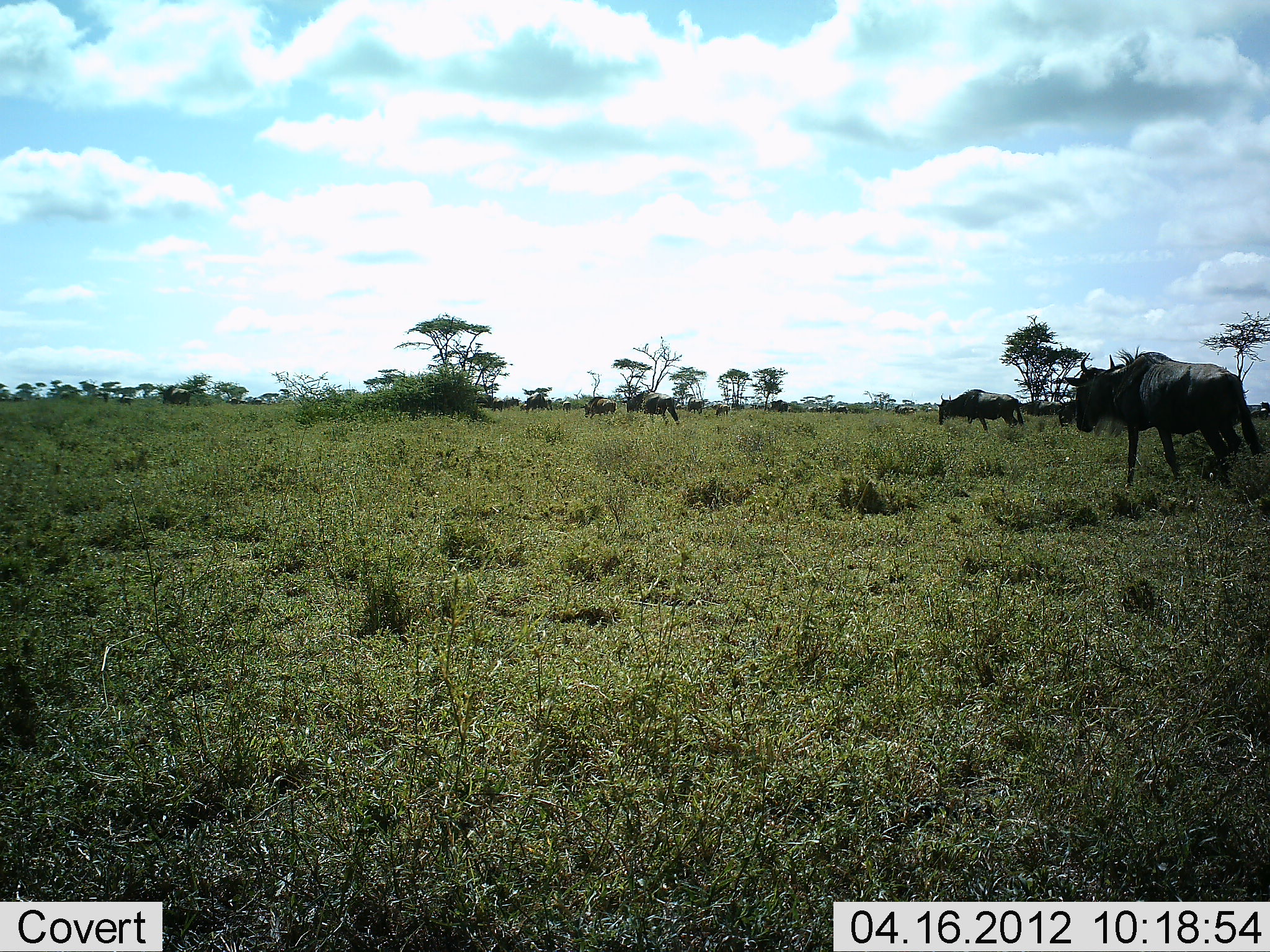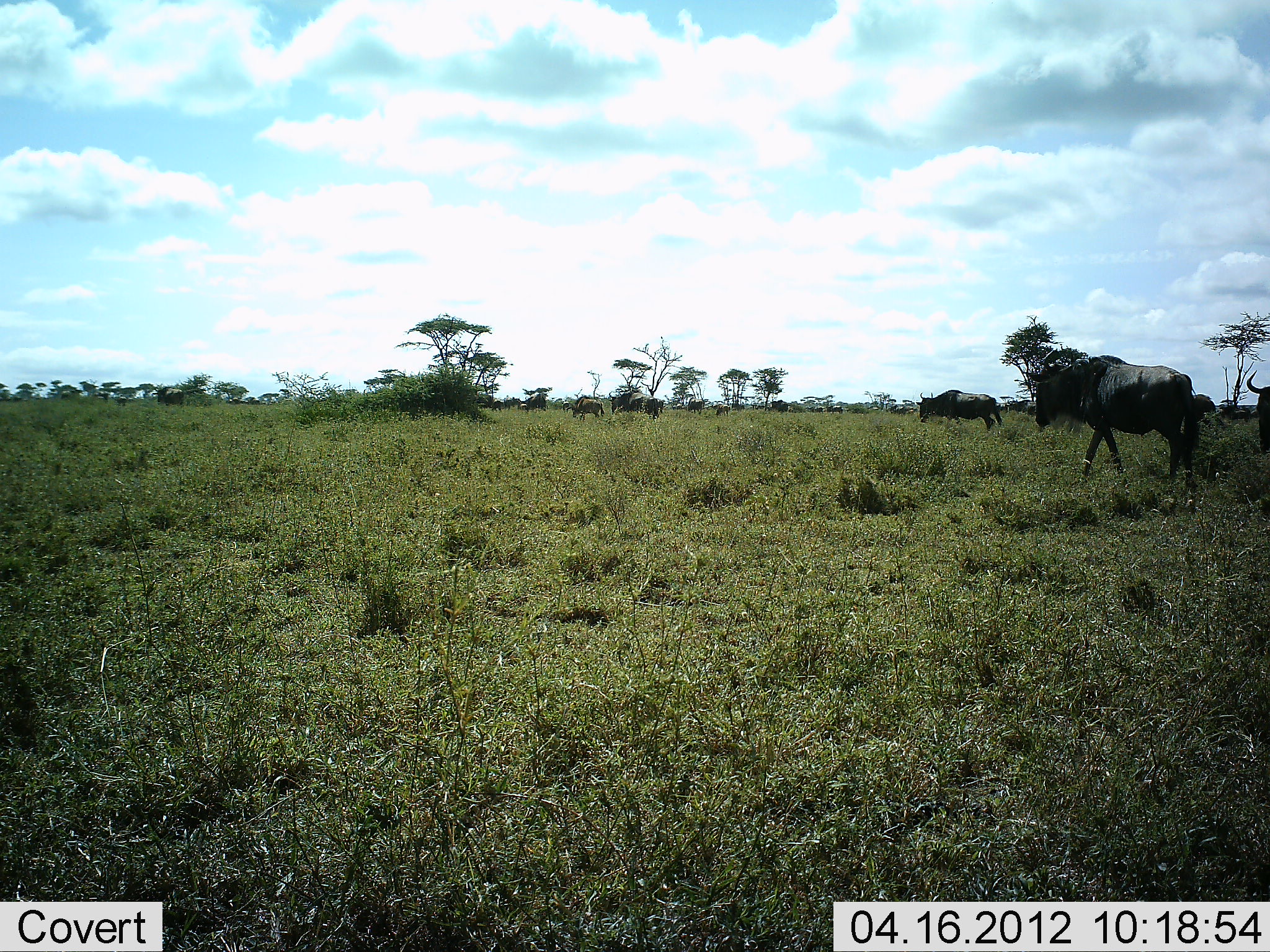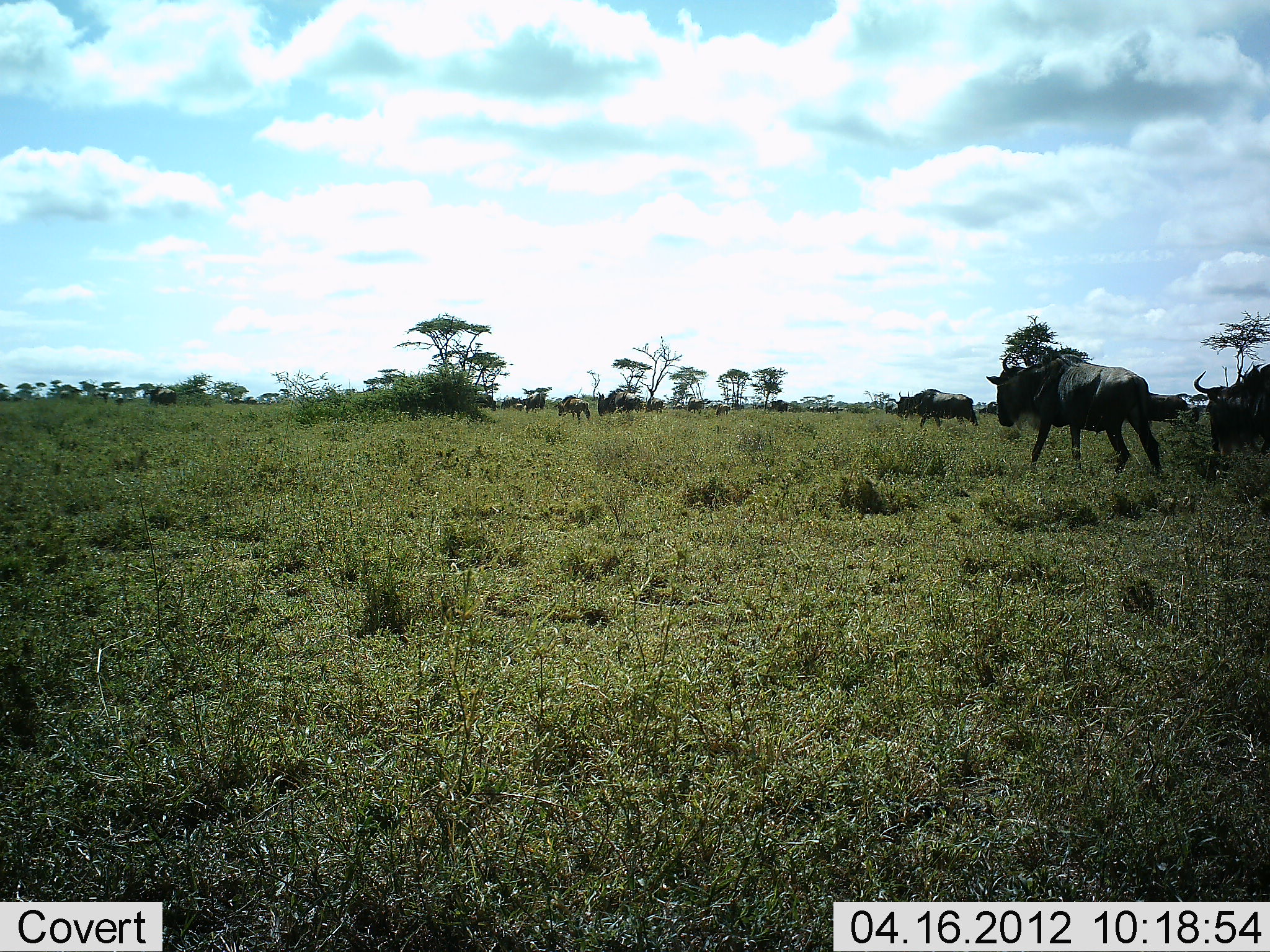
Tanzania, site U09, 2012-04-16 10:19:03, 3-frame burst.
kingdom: Animalia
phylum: Chordata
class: Mammalia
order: Artiodactyla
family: Bovidae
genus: Connochaetes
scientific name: Connochaetes taurinus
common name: blue wildebeest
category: wildebeest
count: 11-50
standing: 11%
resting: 0%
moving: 95%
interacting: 5%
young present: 0%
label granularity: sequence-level